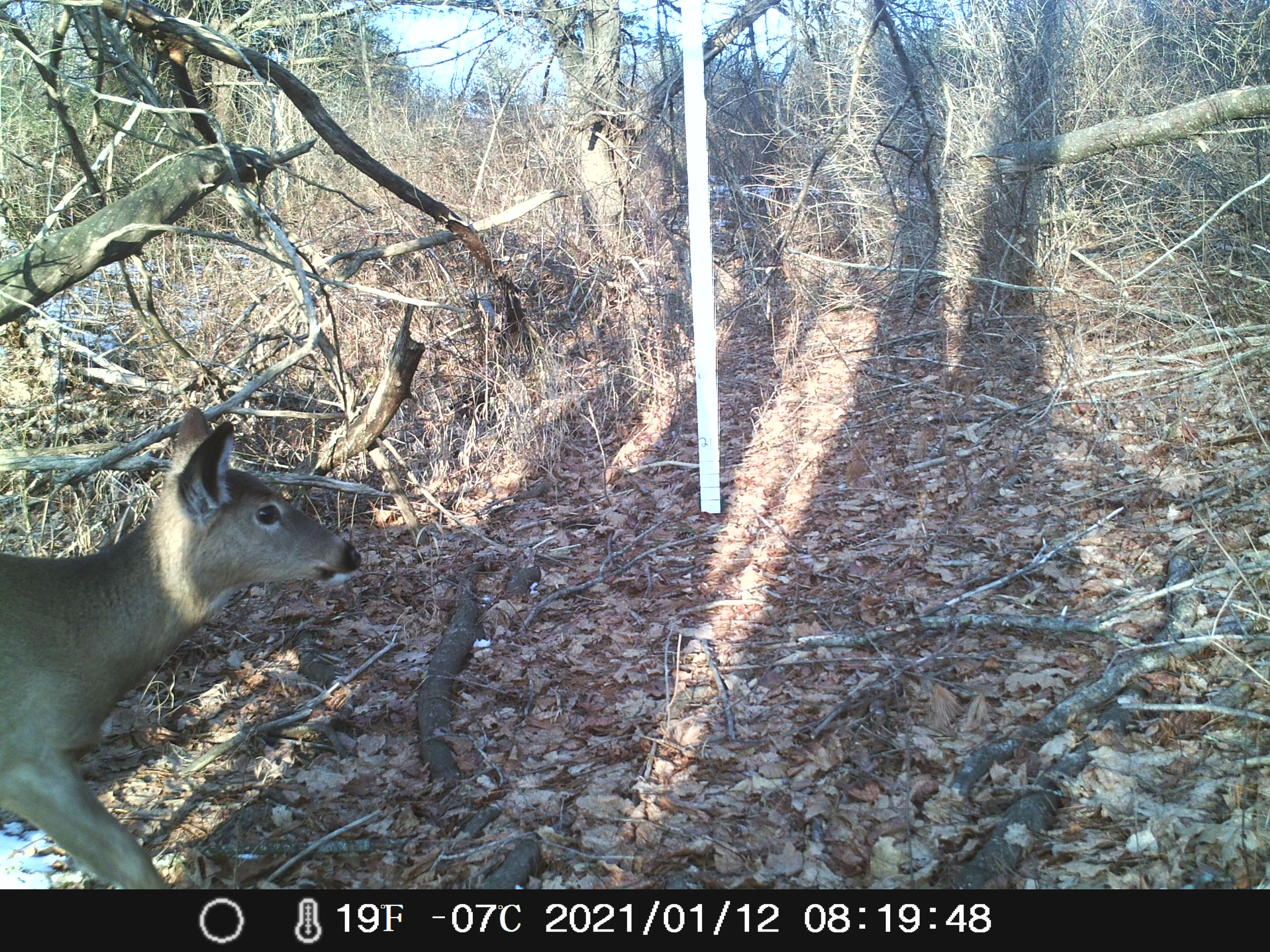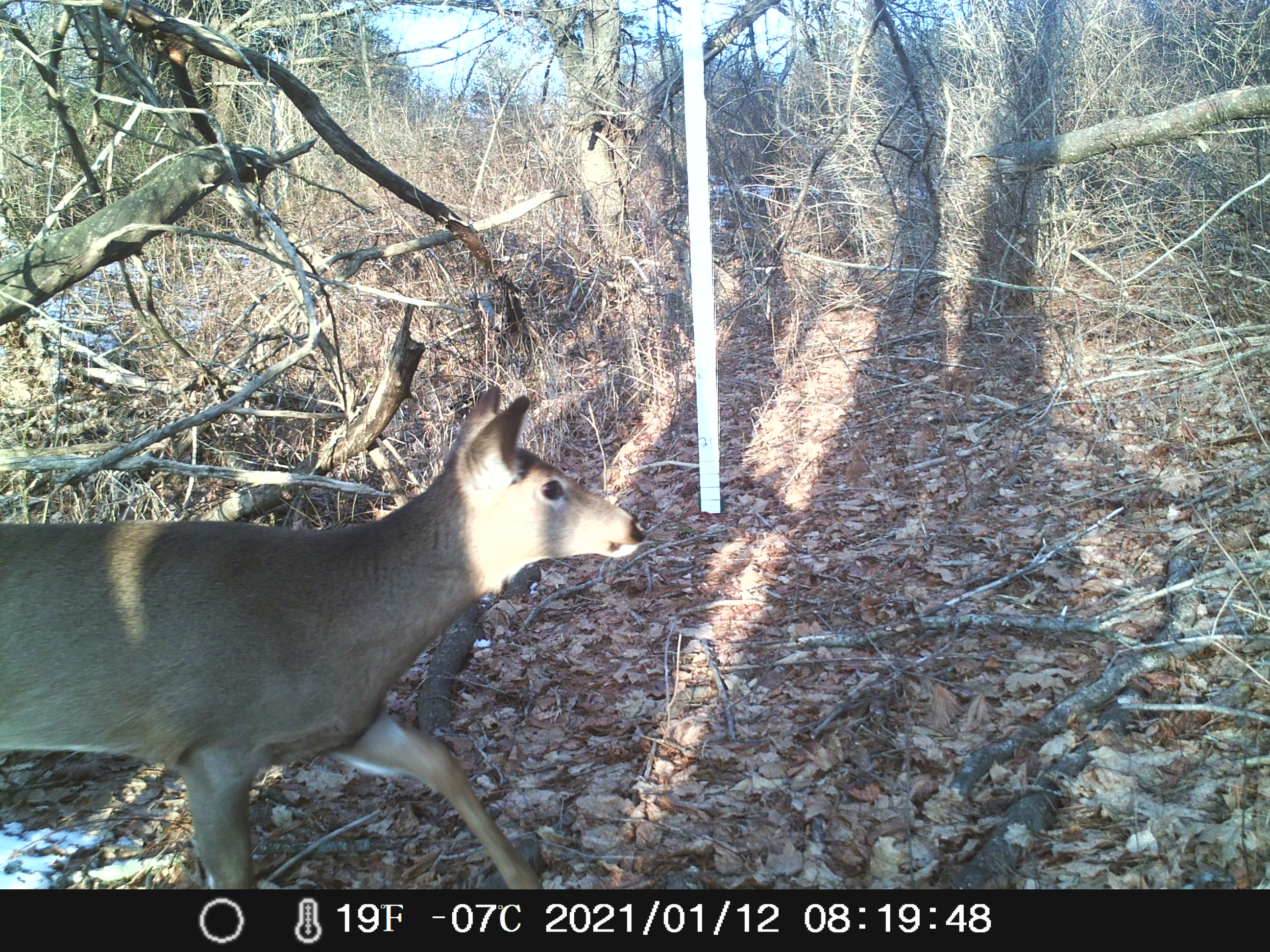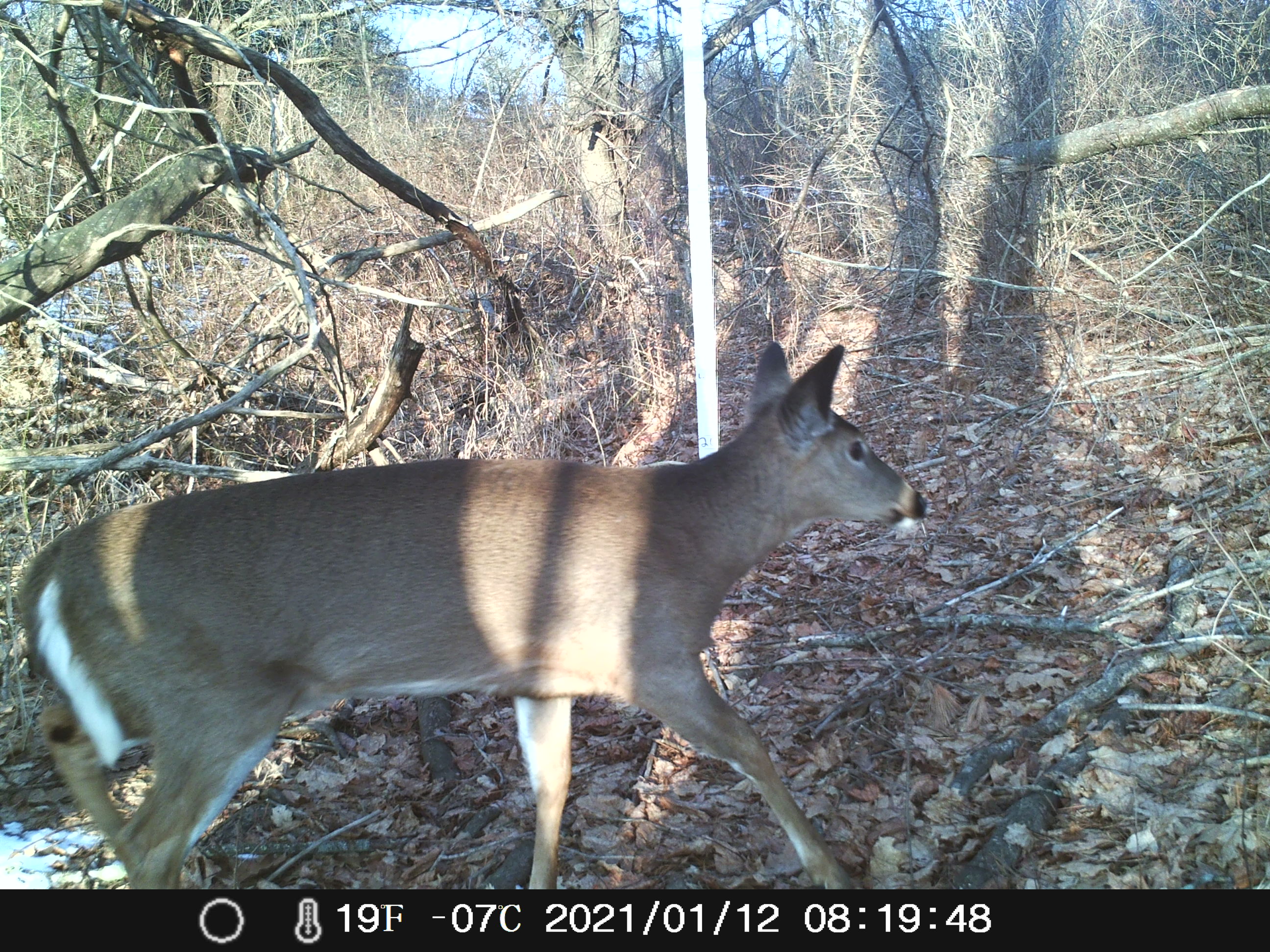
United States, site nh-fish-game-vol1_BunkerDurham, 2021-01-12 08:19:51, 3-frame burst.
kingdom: Animalia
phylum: Chordata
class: Mammalia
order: Artiodactyla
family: Cervidae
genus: Odocoileus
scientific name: Odocoileus virginianus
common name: white-tailed deer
White-tailed deer (Odocoileus virginianus).